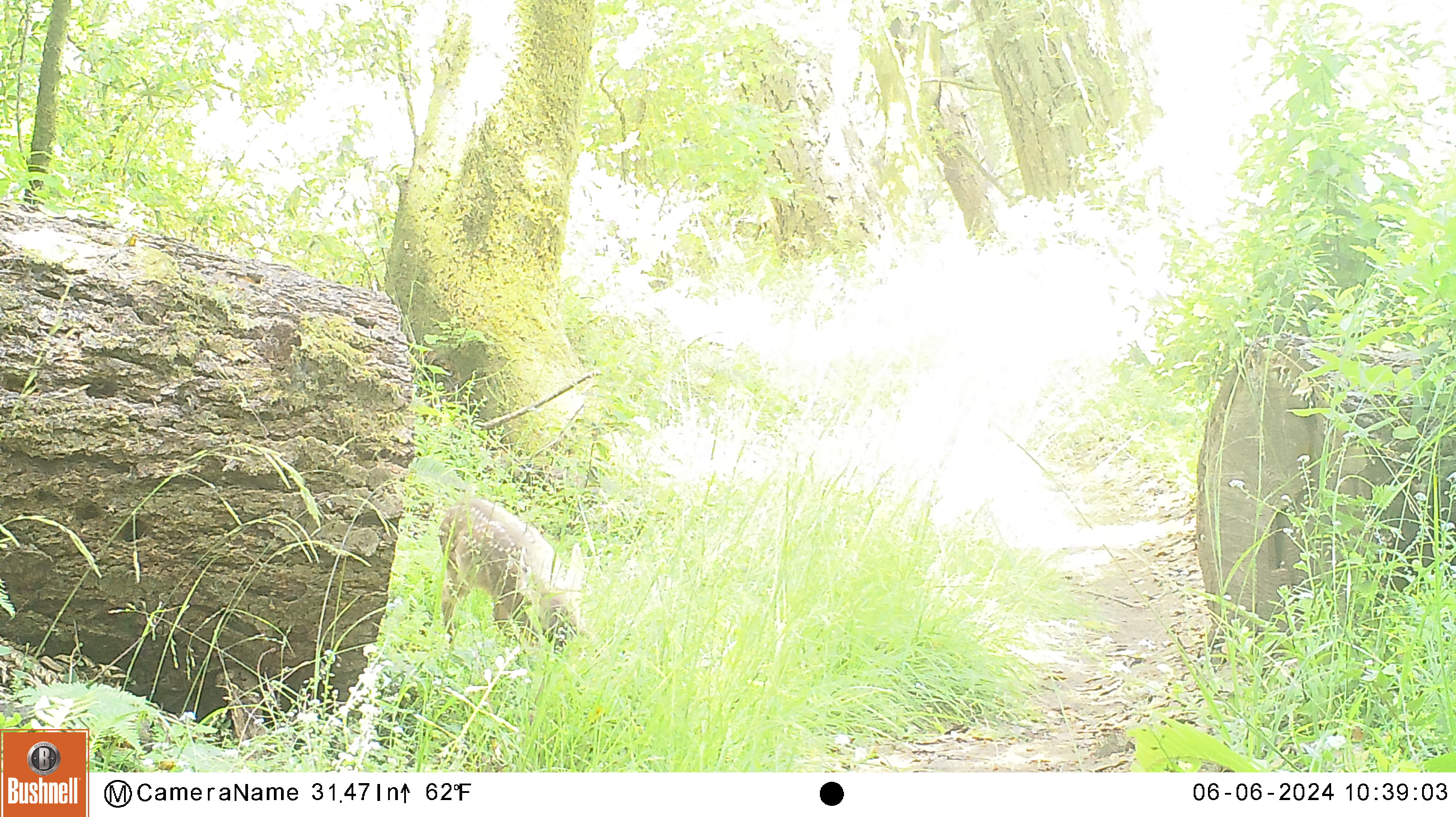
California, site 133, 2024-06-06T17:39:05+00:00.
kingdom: Animalia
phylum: Chordata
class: Mammalia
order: Artiodactyla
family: Cervidae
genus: Odocoileus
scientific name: Odocoileus hemionus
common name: mule deer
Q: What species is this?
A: Mule deer (Odocoileus hemionus).